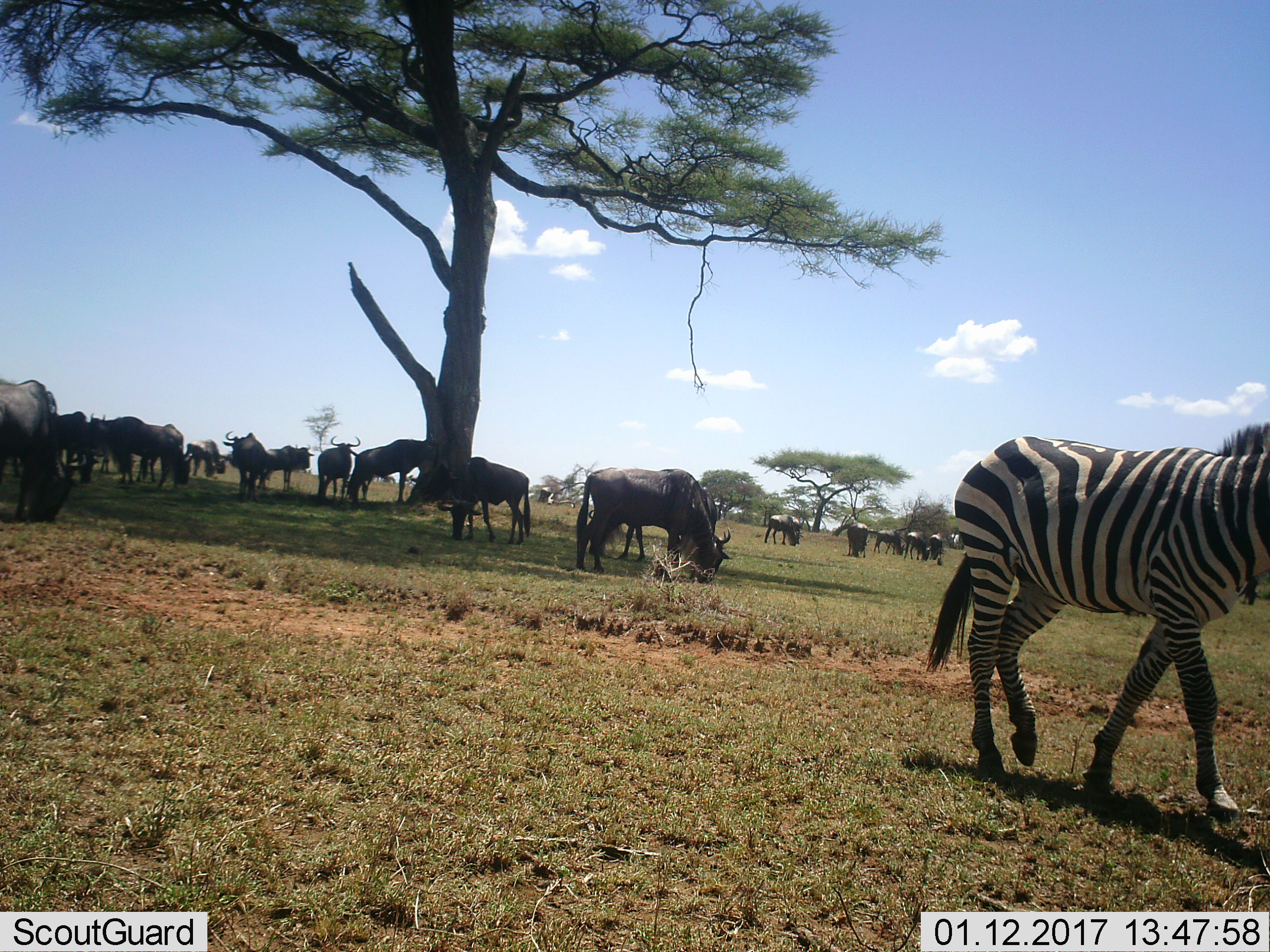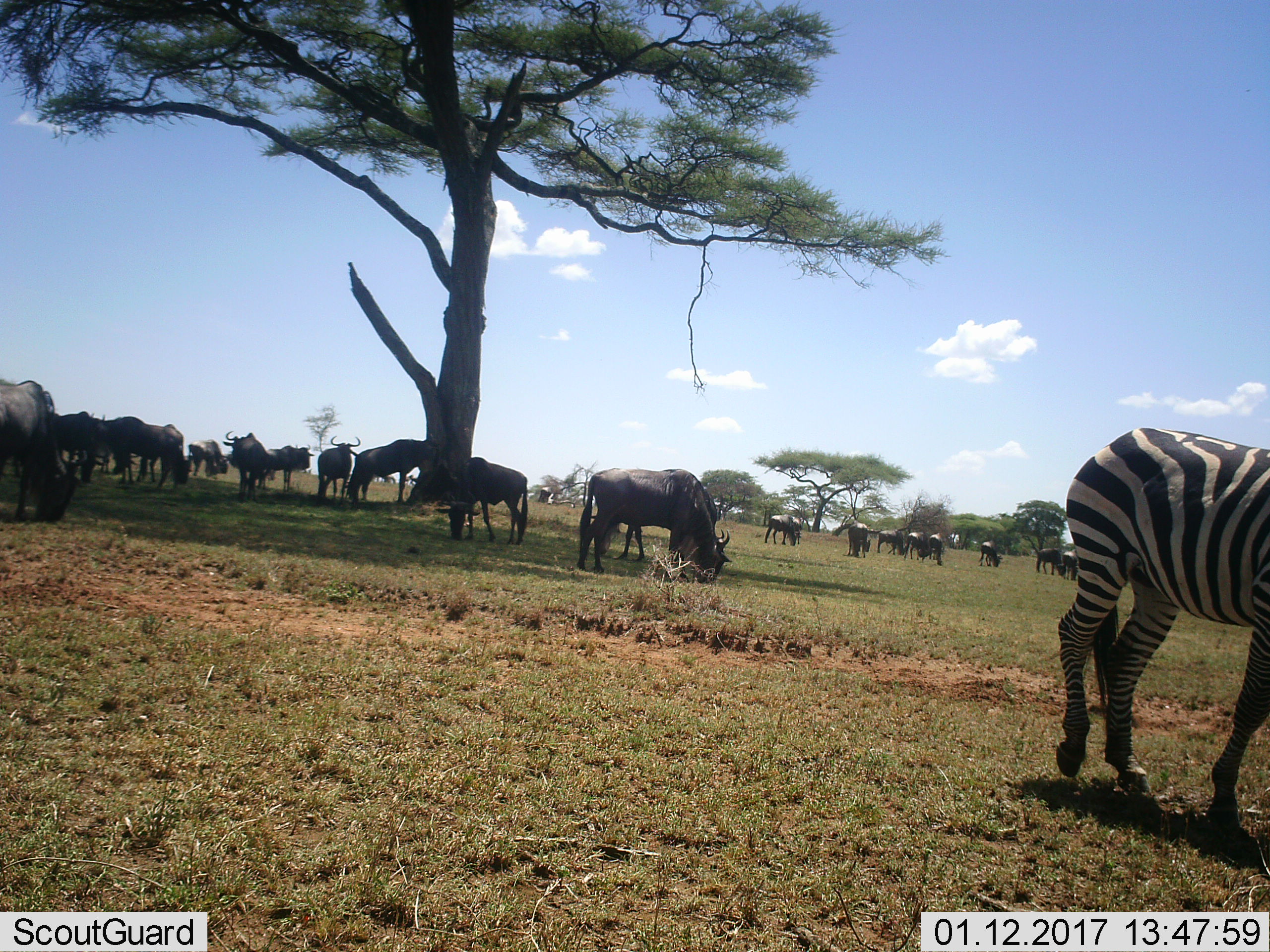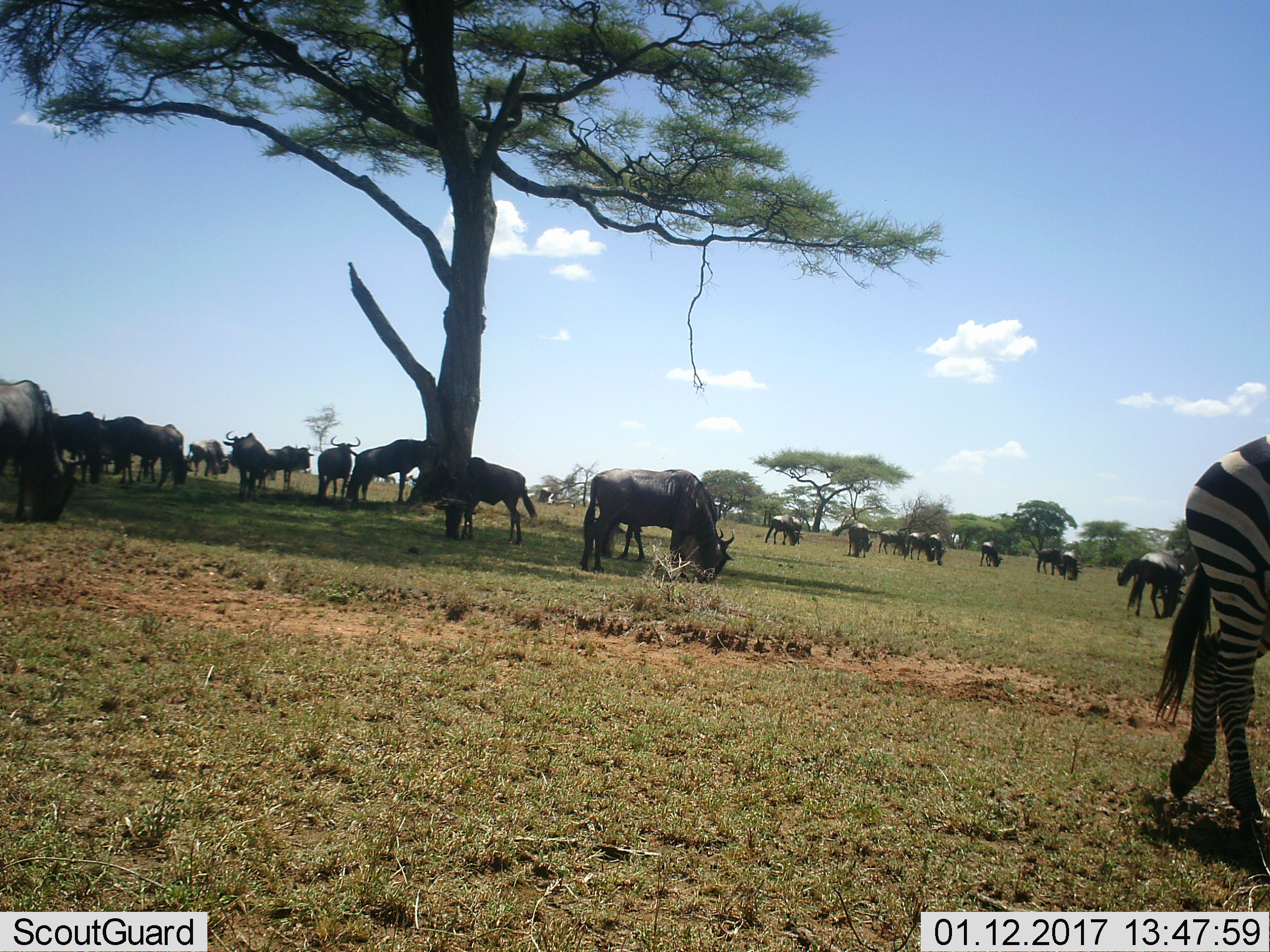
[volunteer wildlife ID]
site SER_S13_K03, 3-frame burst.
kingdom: Animalia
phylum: Chordata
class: Mammalia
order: Artiodactyla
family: Bovidae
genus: Connochaetes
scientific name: Connochaetes taurinus taurinus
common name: blue wildebeest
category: wildebeestblue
Wildebeestblue (blue wildebeest) (Connochaetes taurinus taurinus), count 11-50. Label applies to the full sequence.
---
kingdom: Animalia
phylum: Chordata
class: Mammalia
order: Perissodactyla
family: Equidae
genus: Equus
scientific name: Equus quagga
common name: plains zebra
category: zebraplains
Zebraplains (plains zebra) (Equus quagga), count 1. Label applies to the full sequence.